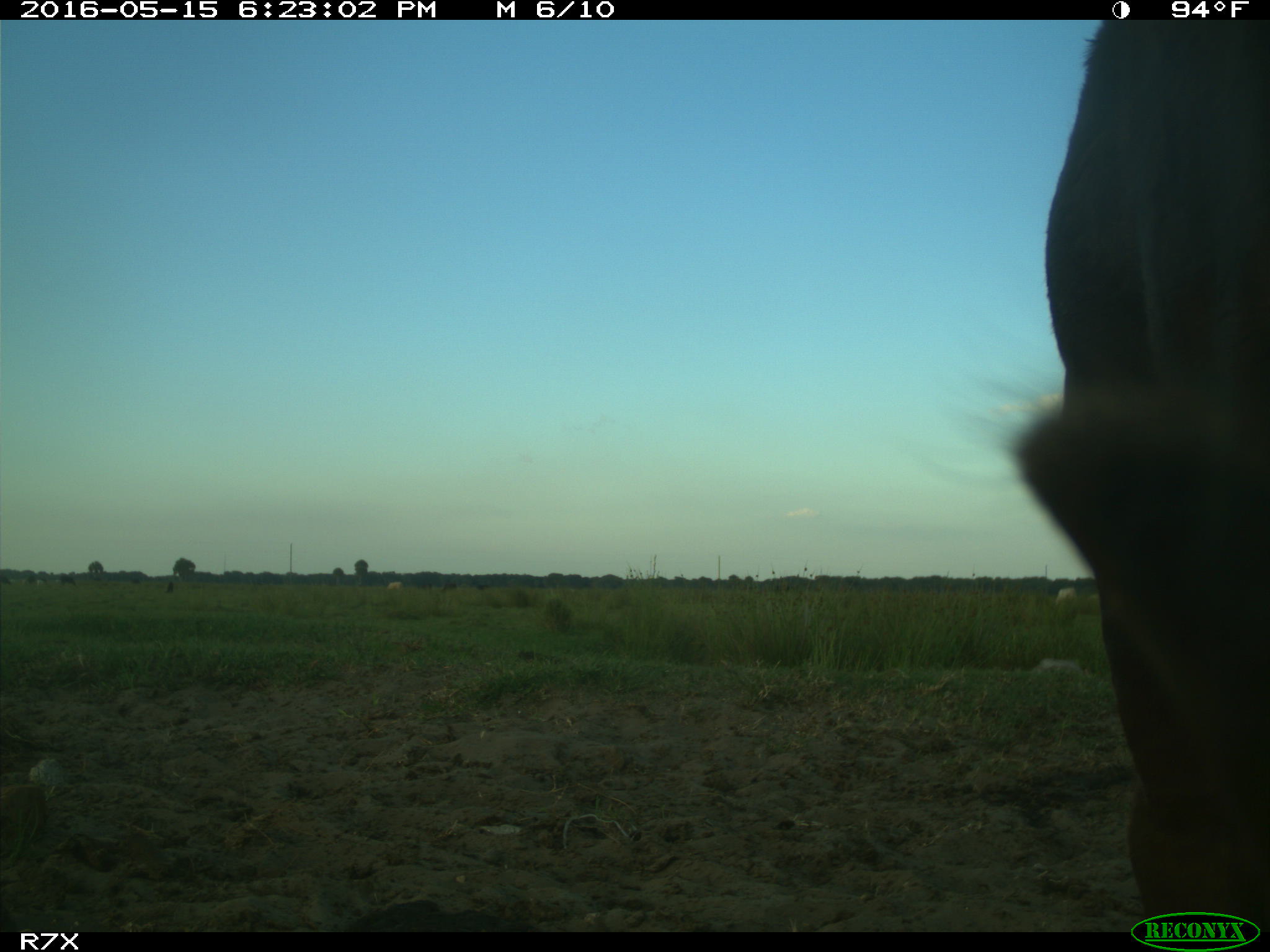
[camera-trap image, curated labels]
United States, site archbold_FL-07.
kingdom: Animalia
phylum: Chordata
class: Mammalia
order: Artiodactyla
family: Bovidae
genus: Bos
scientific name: Bos taurus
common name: domestic cow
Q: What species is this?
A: Bos taurus (domestic cow).